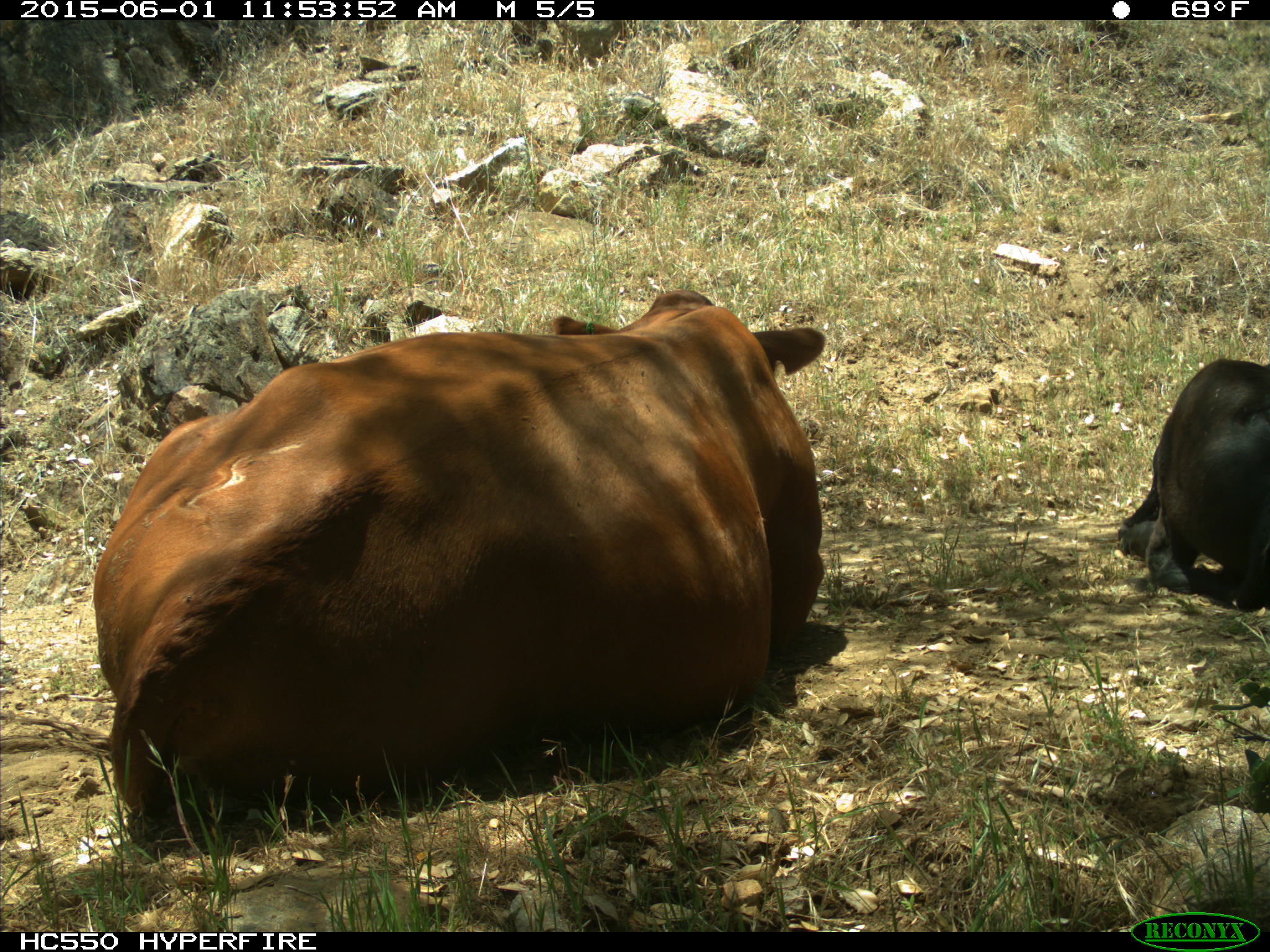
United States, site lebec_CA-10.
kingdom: Animalia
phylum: Chordata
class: Mammalia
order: Artiodactyla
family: Bovidae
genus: Bos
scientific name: Bos taurus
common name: domestic cow